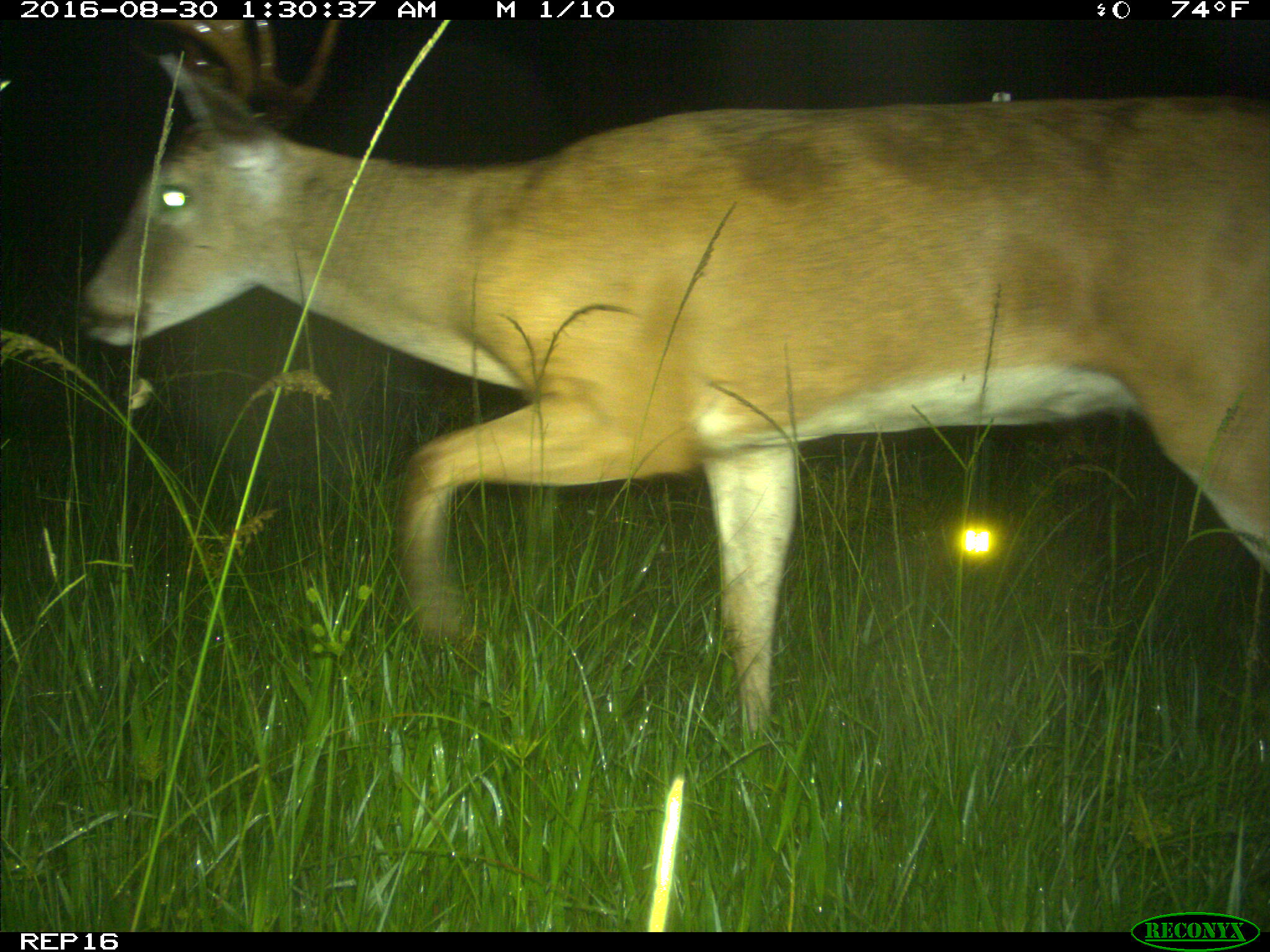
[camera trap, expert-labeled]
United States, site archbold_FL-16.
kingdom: Animalia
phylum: Chordata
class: Mammalia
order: Artiodactyla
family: Cervidae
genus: Odocoileus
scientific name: Odocoileus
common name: deer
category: unidentified deer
Unidentified deer (deer) (Odocoileus).